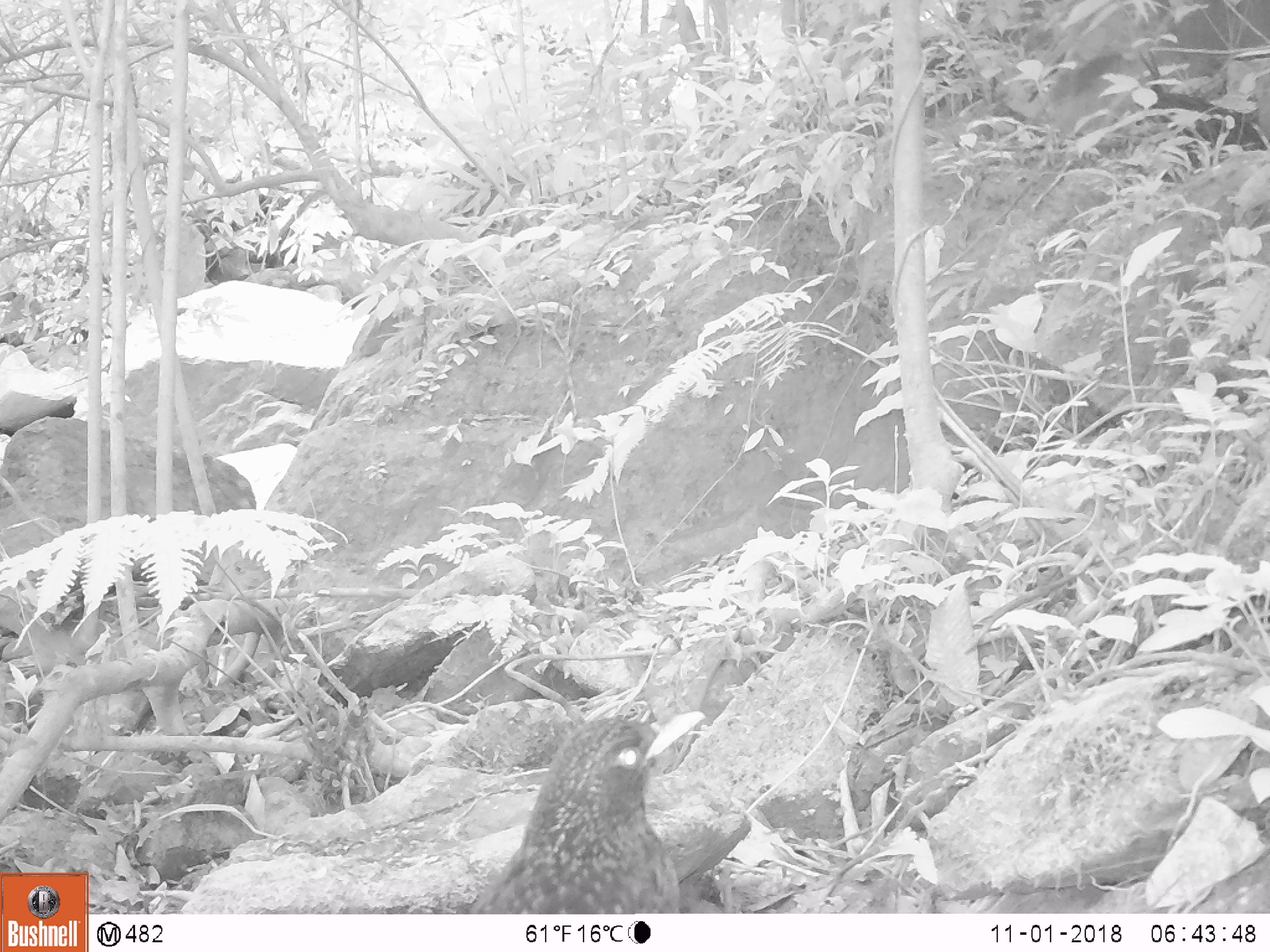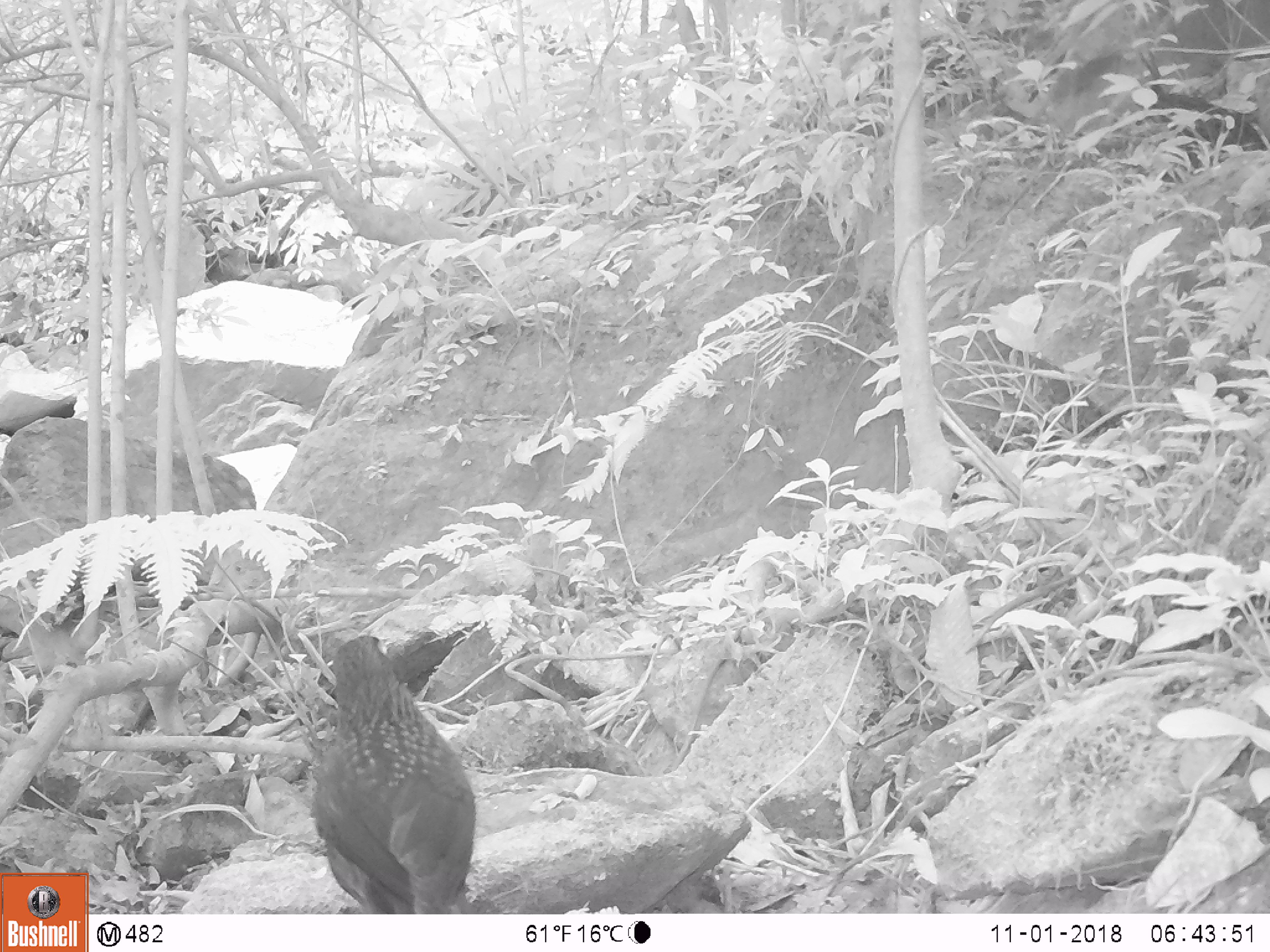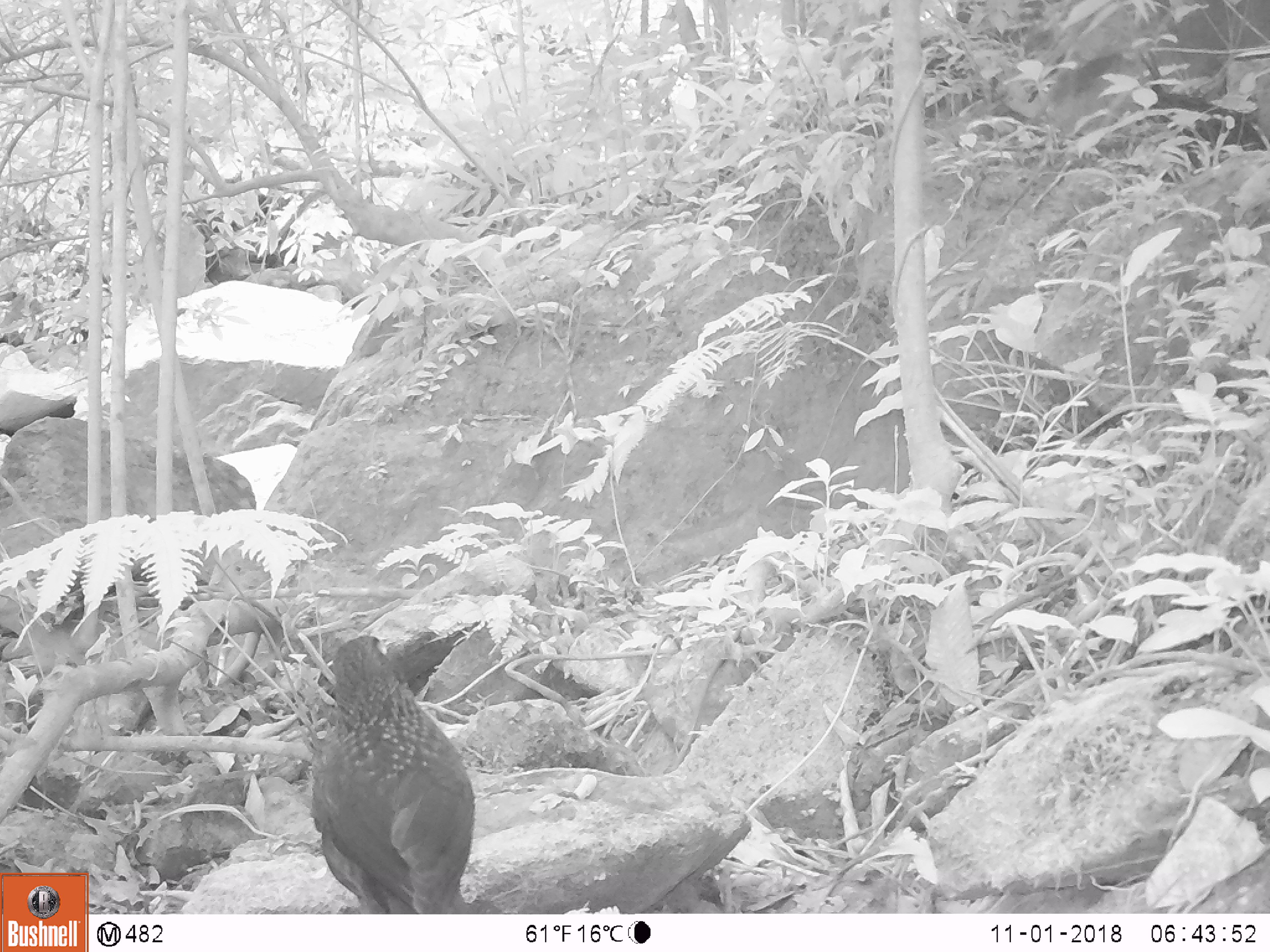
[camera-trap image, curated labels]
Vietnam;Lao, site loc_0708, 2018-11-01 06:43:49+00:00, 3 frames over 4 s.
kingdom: Animalia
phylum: Chordata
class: Aves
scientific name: Aves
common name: bird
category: unidentified bird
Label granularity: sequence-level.